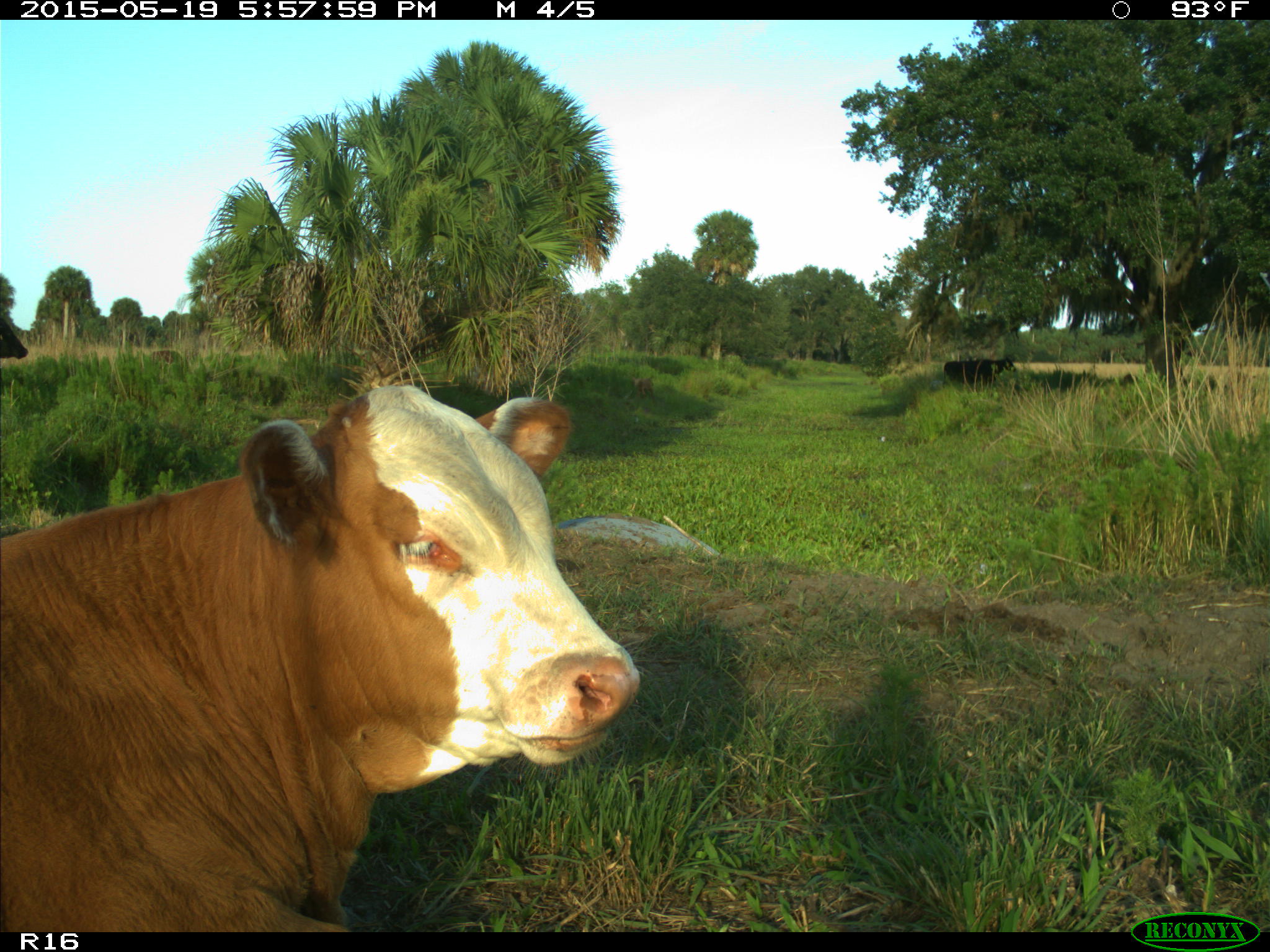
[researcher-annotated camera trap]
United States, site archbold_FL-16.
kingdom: Animalia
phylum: Chordata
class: Mammalia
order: Artiodactyla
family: Bovidae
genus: Bos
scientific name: Bos taurus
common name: domestic cow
Bos taurus (domestic cow).